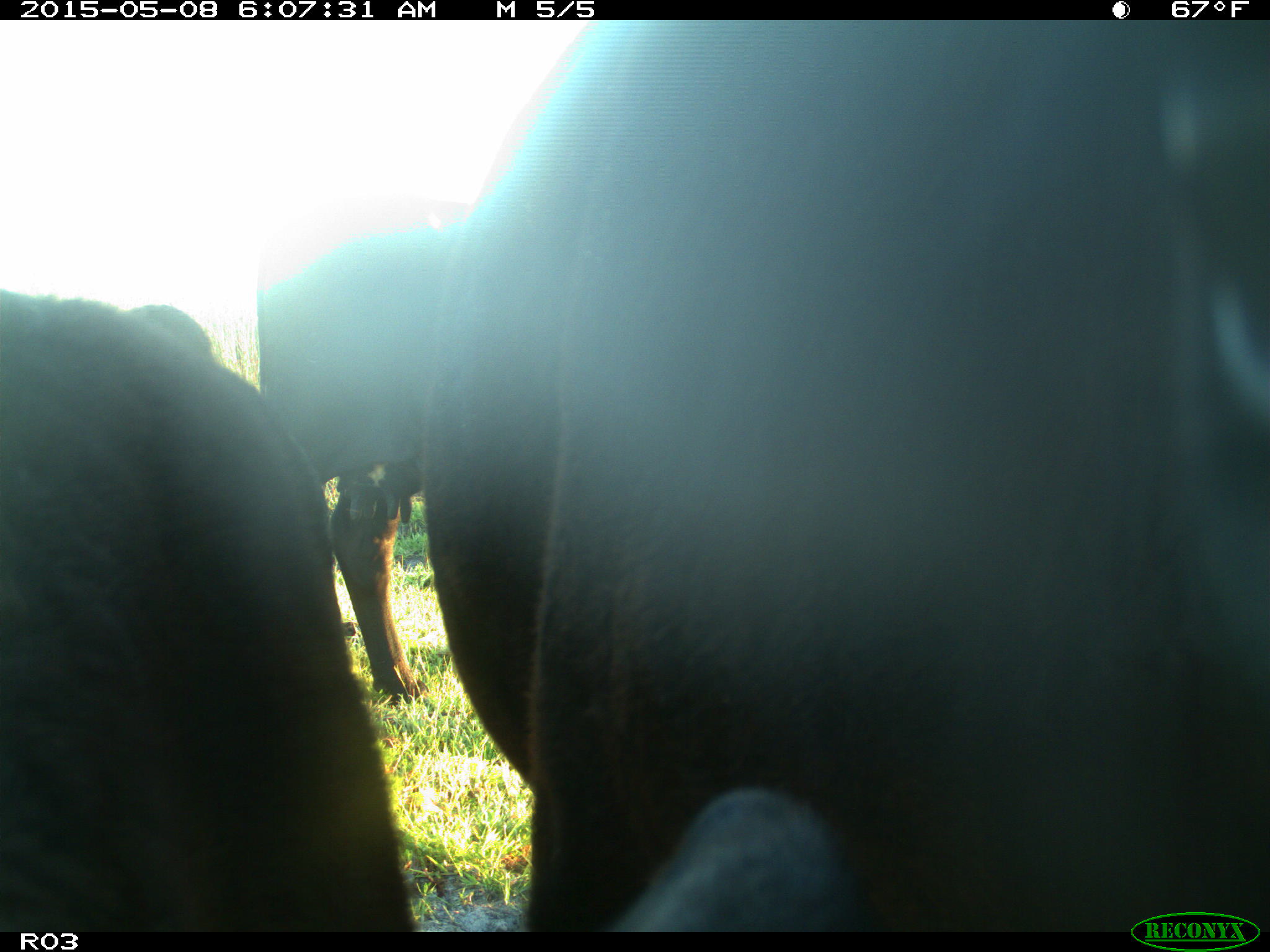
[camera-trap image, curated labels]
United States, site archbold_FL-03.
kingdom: Animalia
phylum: Chordata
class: Mammalia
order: Artiodactyla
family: Bovidae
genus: Bos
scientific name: Bos taurus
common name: domestic cow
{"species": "Bos taurus (domestic cow)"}